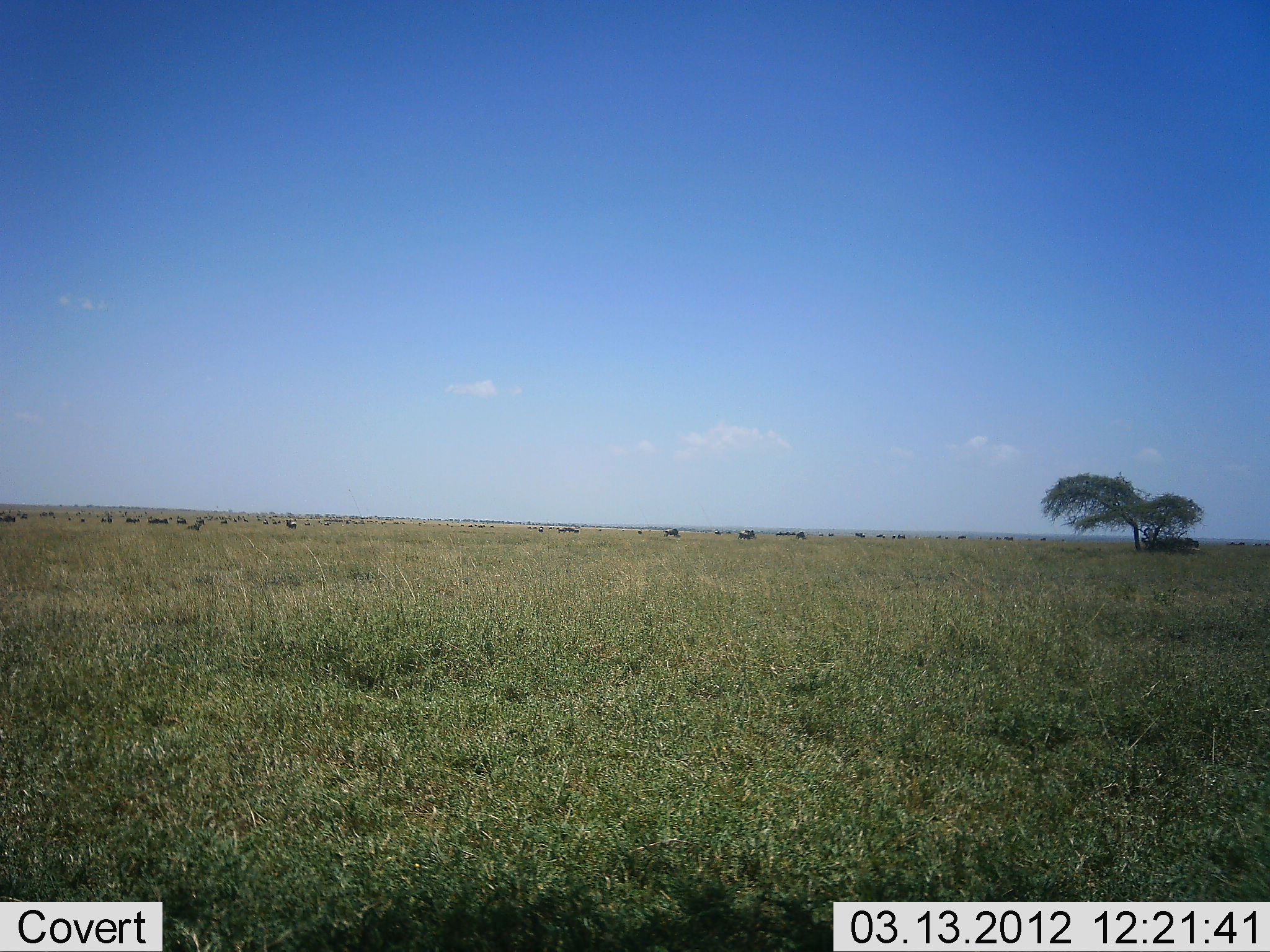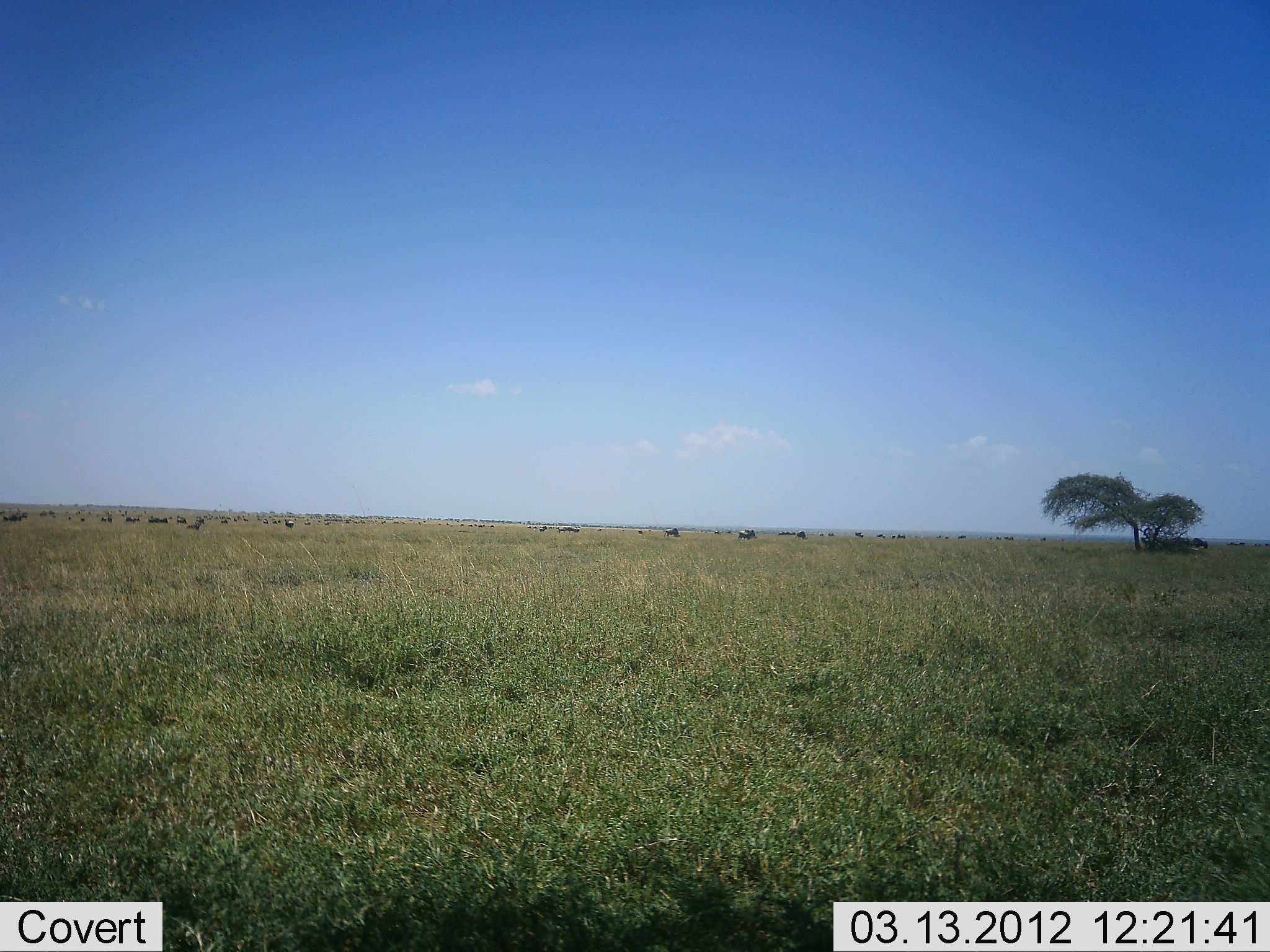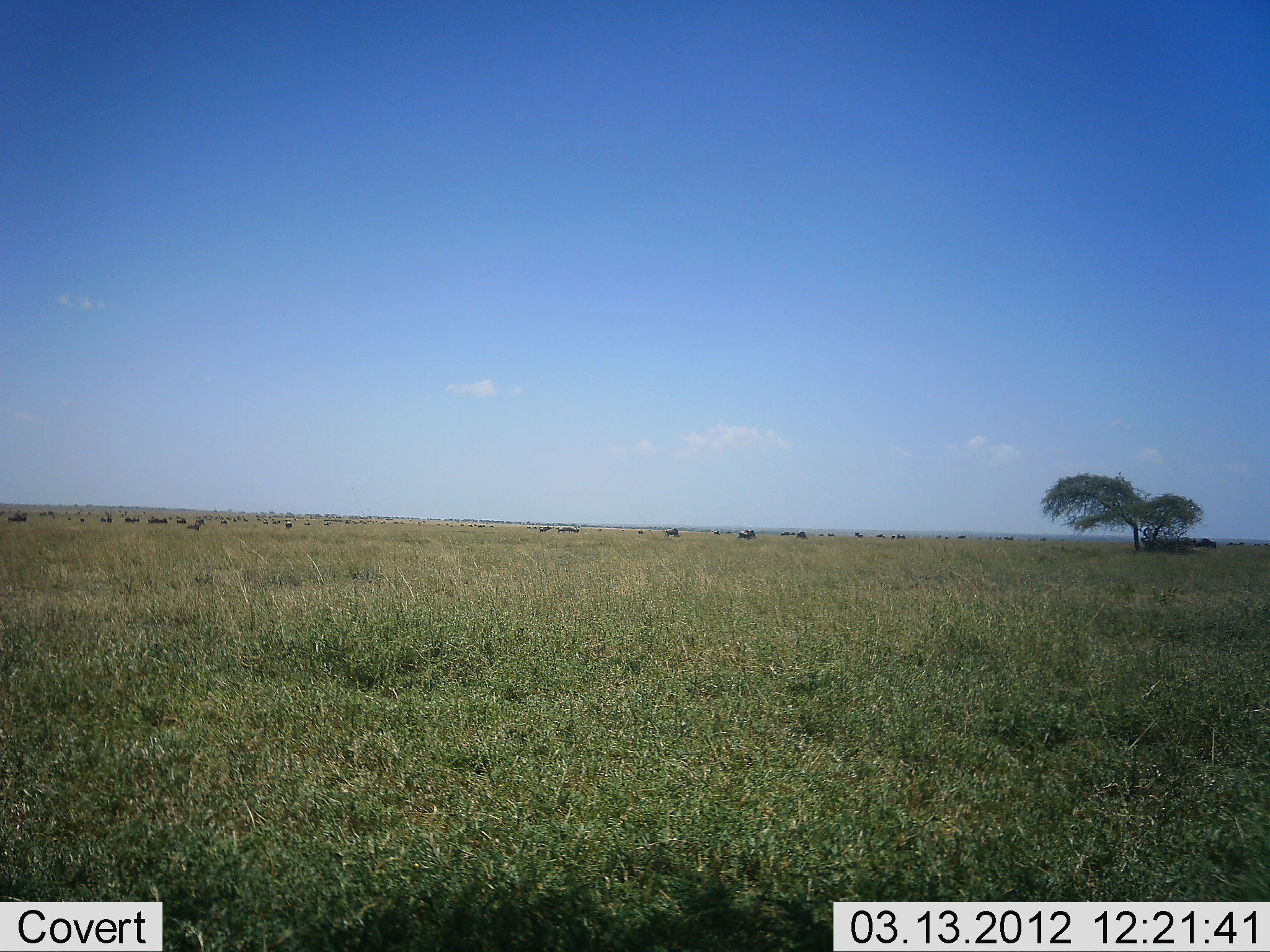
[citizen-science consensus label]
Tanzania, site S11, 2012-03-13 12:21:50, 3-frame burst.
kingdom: Animalia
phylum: Chordata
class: Mammalia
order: Artiodactyla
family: Bovidae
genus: Connochaetes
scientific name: Connochaetes taurinus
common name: blue wildebeest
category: wildebeest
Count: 11-50.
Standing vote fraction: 56%.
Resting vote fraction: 11%.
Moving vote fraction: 56%.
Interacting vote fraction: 0%.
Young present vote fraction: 0%.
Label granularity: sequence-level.